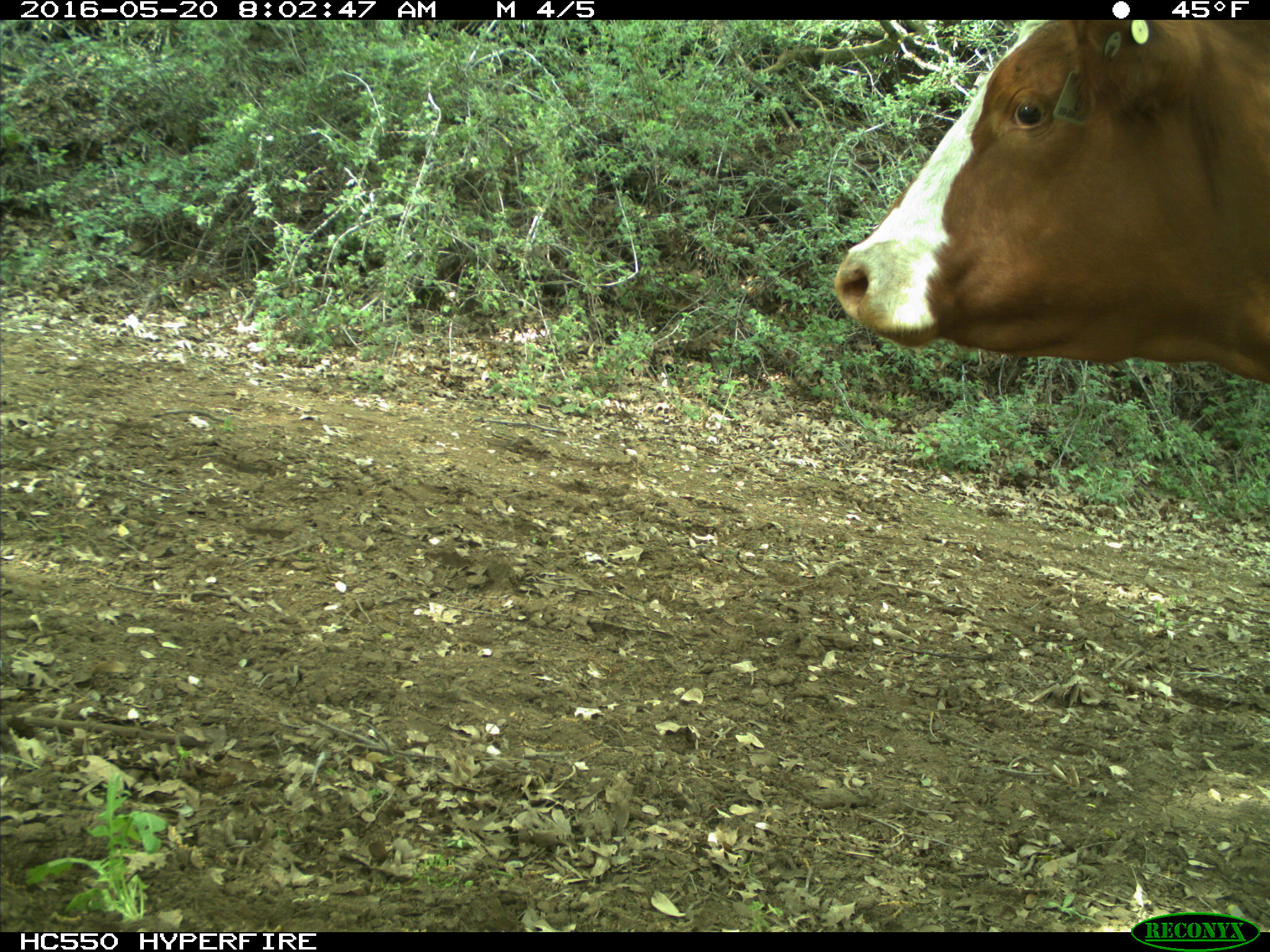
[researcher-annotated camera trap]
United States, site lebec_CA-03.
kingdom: Animalia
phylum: Chordata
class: Mammalia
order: Artiodactyla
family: Bovidae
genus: Bos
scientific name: Bos taurus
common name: domestic cow